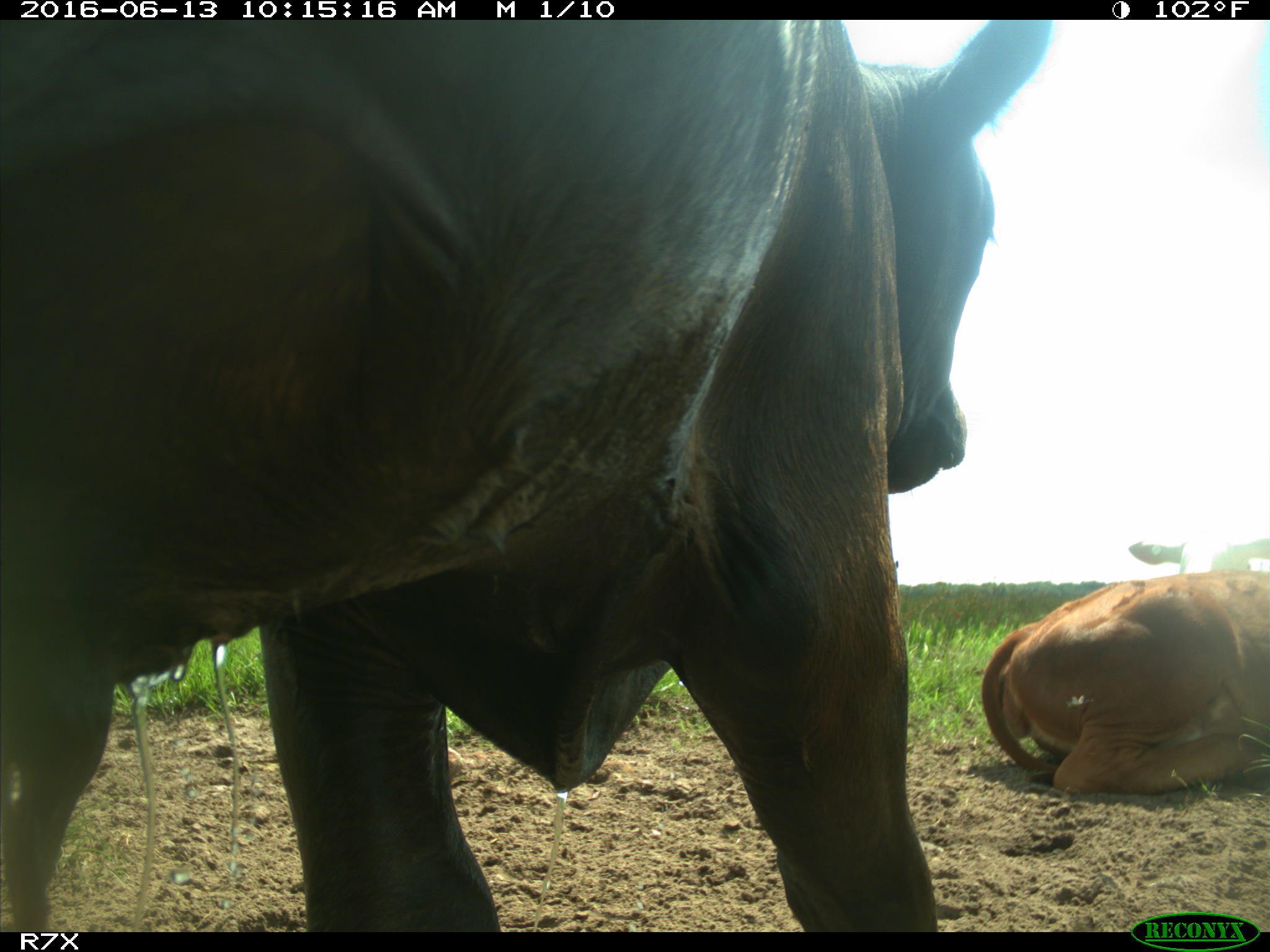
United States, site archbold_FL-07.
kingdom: Animalia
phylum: Chordata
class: Mammalia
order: Artiodactyla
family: Bovidae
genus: Bos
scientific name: Bos taurus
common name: domestic cow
Bos taurus (domestic cow).